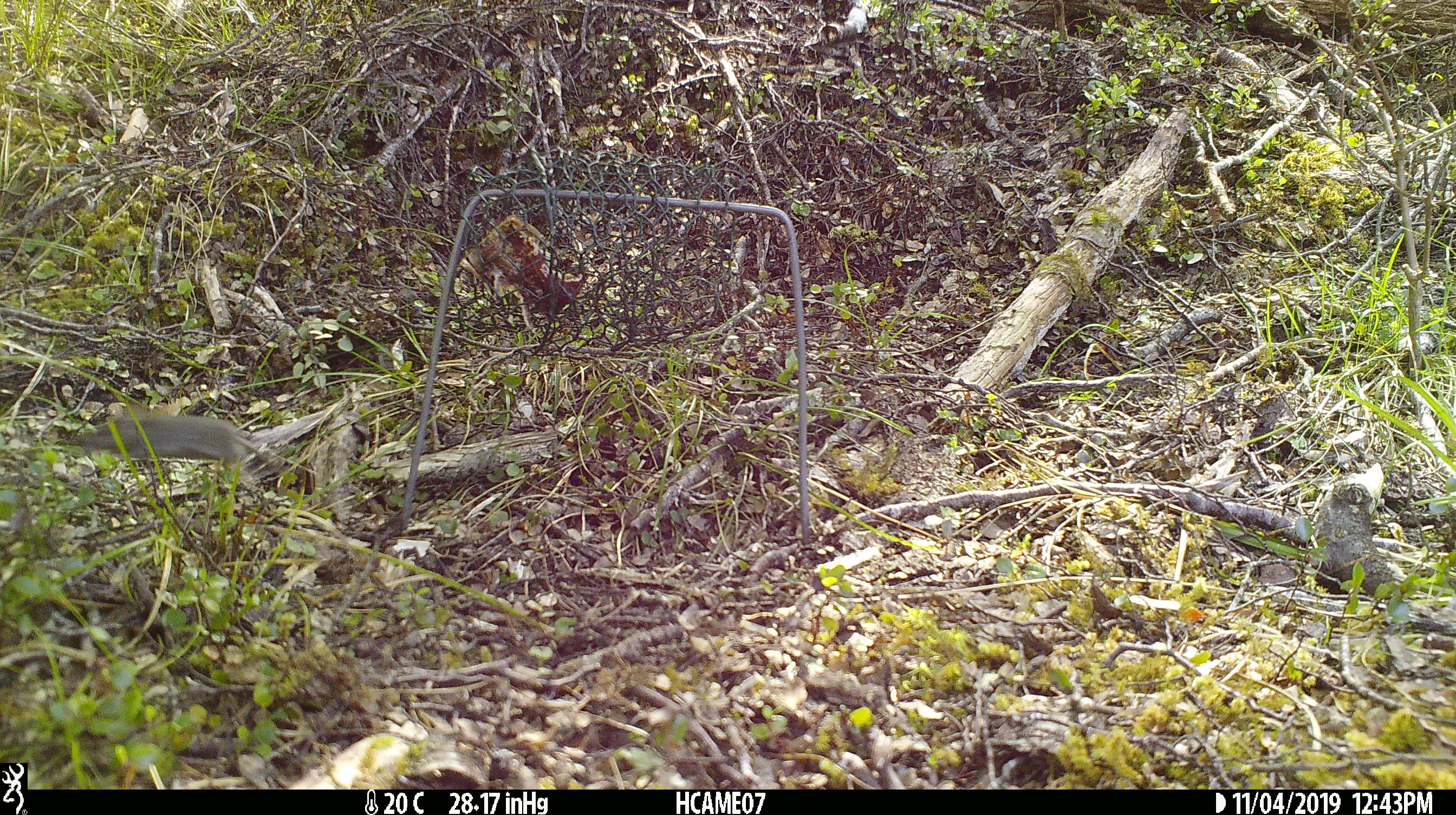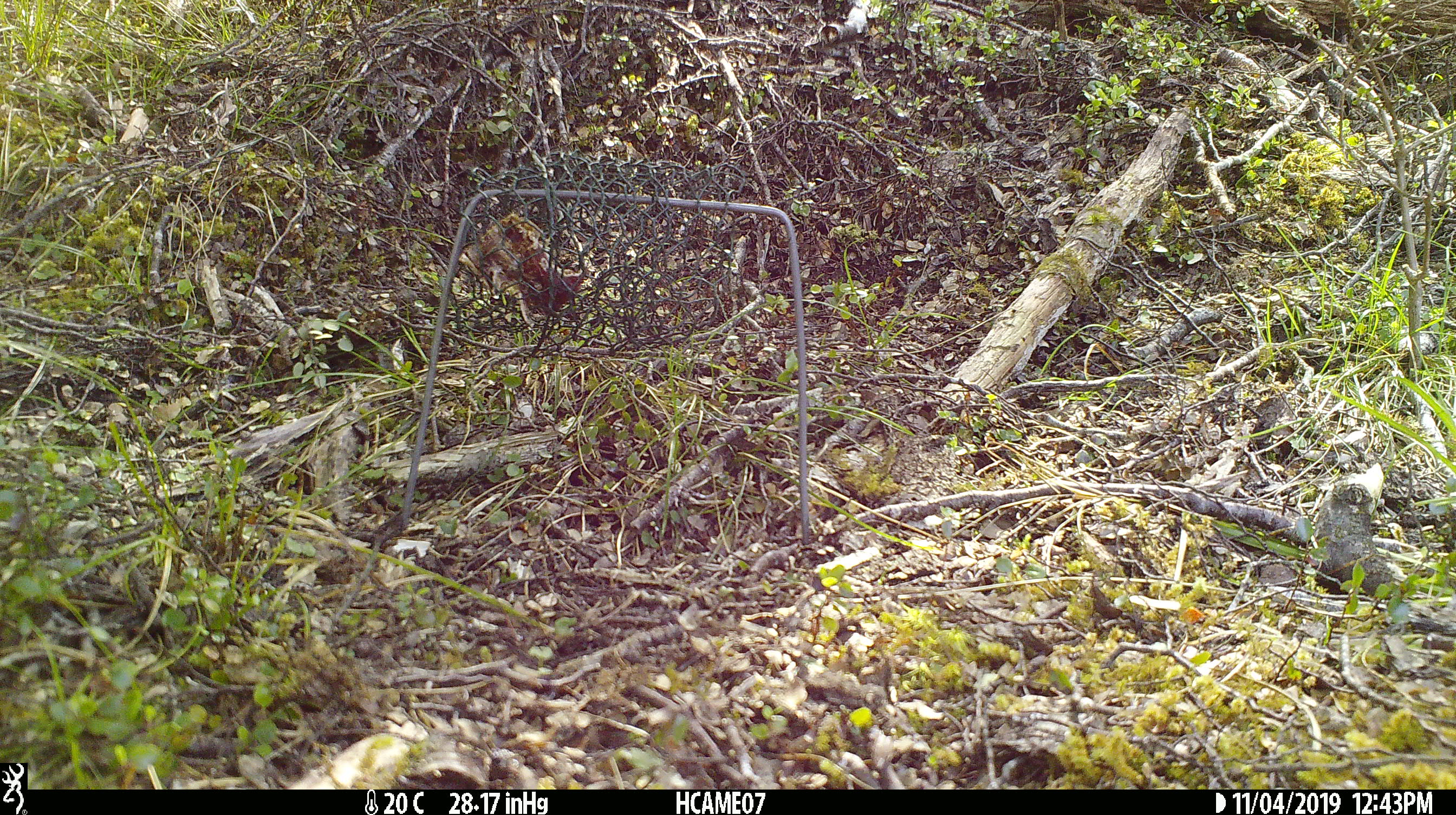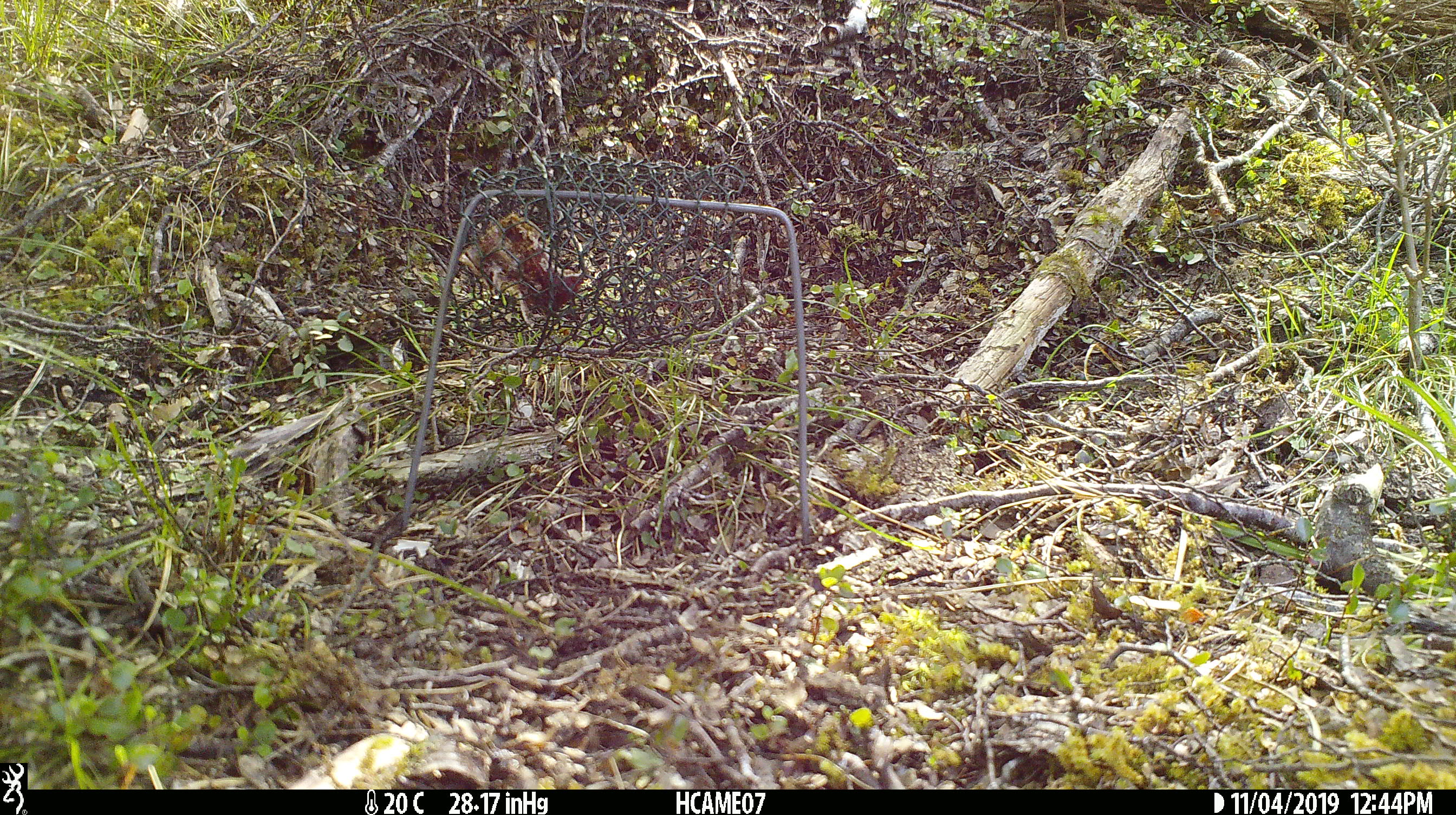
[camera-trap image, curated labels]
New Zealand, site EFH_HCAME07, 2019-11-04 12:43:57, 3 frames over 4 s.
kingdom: Animalia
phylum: Chordata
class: Mammalia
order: Rodentia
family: Muridae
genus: Mus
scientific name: Mus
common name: mouse